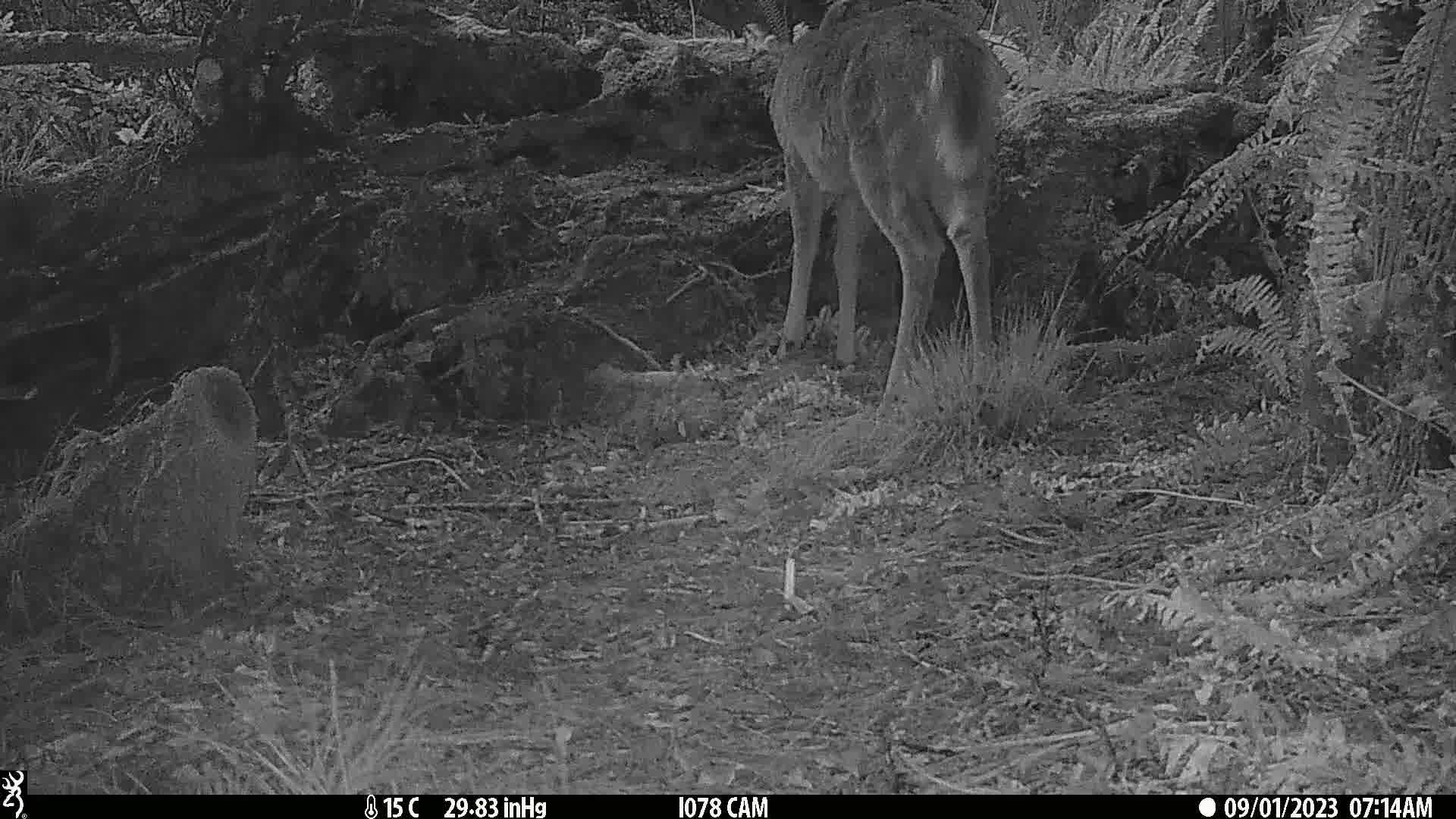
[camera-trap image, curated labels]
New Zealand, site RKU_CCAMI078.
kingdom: Animalia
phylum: Chordata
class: Mammalia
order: Artiodactyla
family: Cervidae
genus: Odocoileus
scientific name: Odocoileus virginianus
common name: white-tailed deer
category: white tailed deer